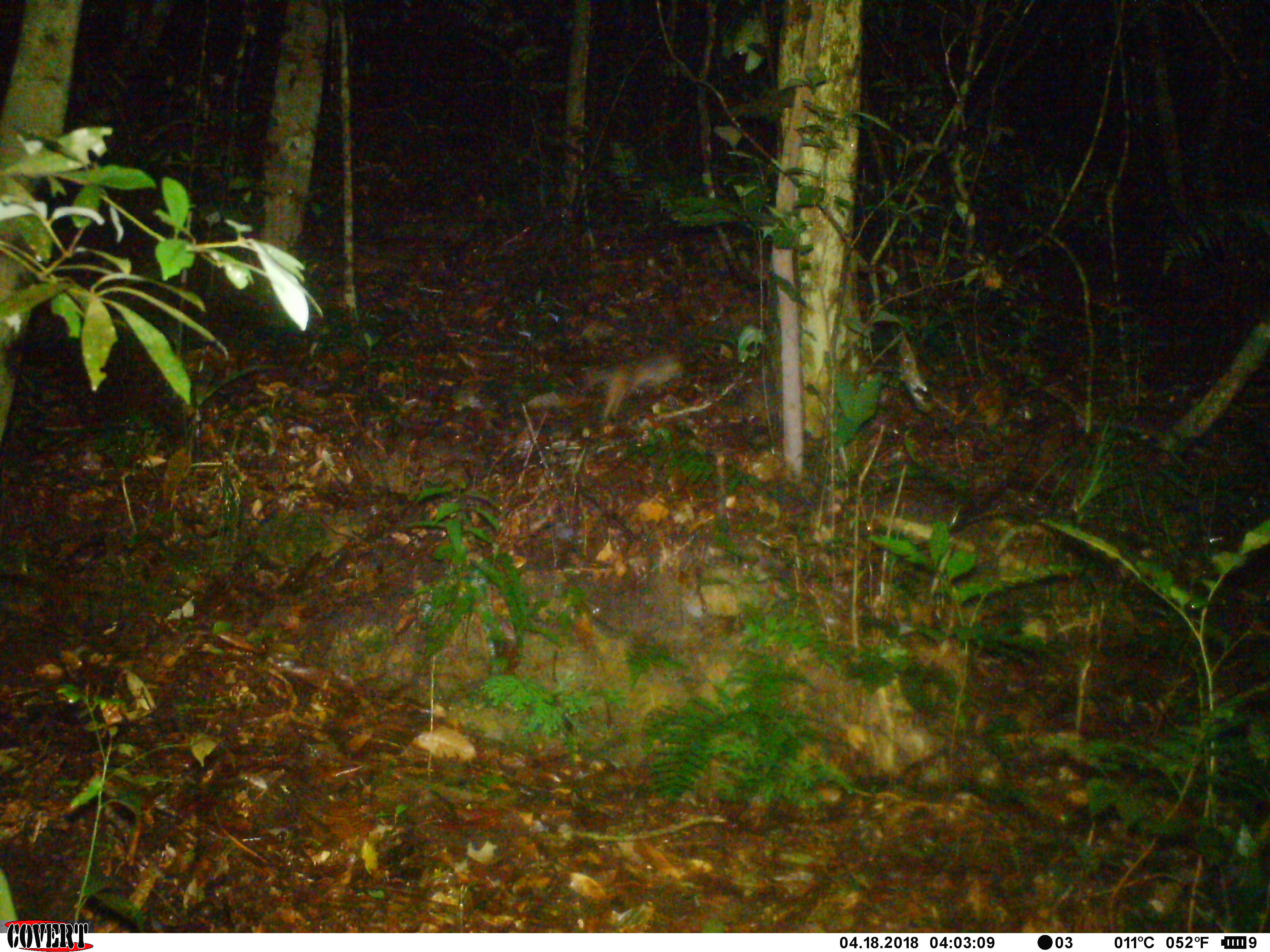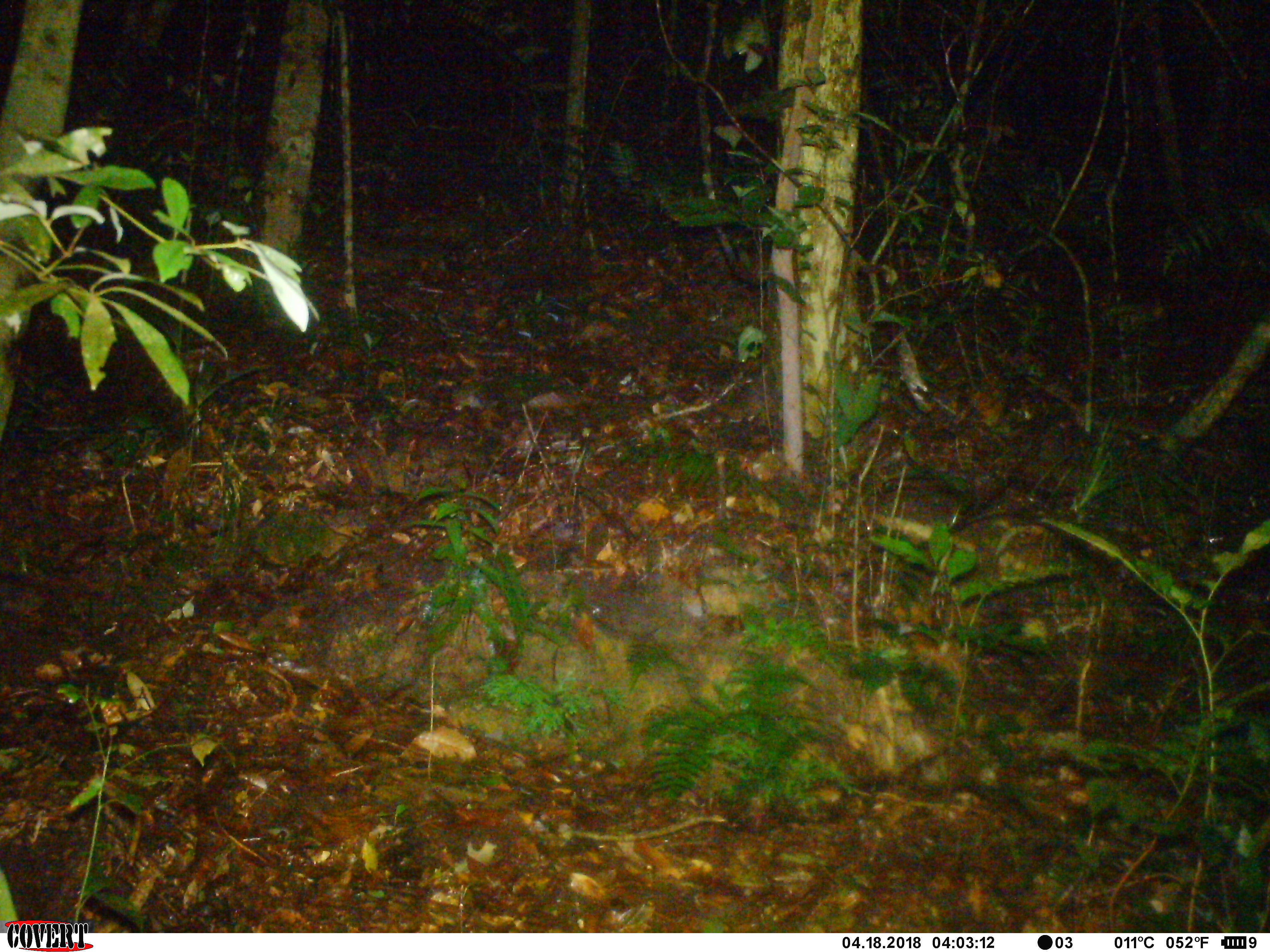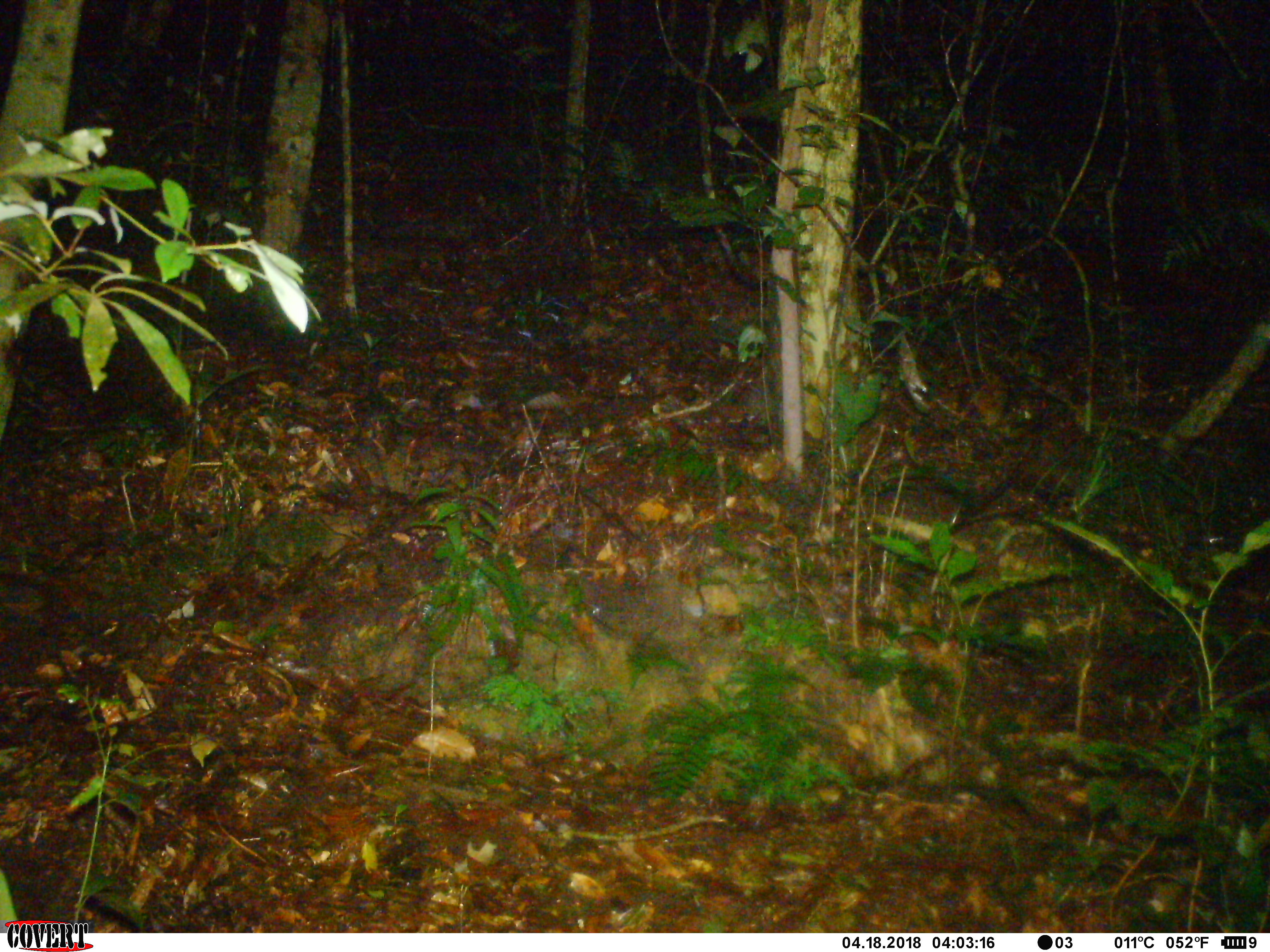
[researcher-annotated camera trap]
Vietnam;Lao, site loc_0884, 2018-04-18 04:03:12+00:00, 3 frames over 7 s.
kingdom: Animalia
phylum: Chordata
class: Mammalia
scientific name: Mammalia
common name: mammal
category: unidentified small mammal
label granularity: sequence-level